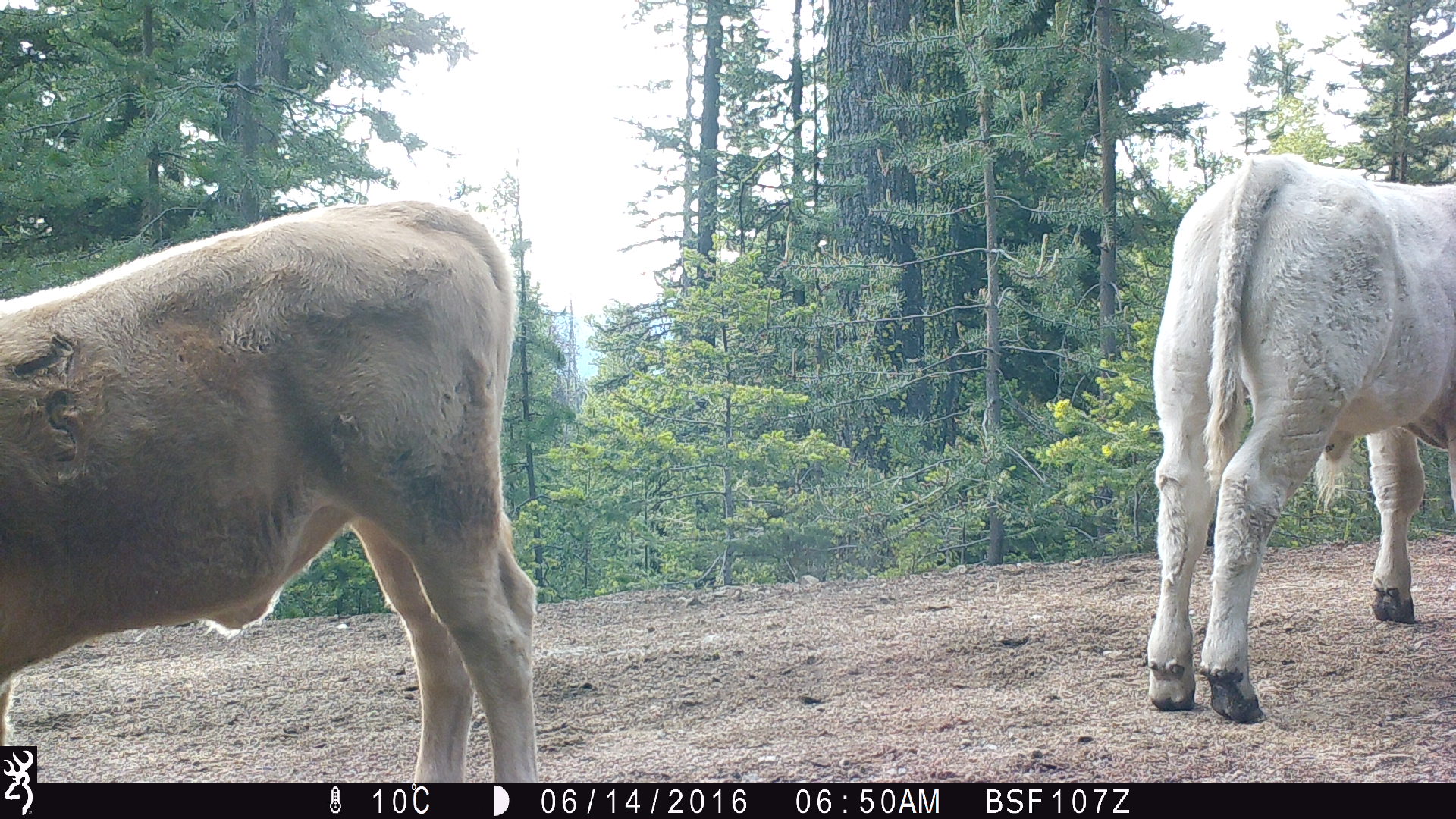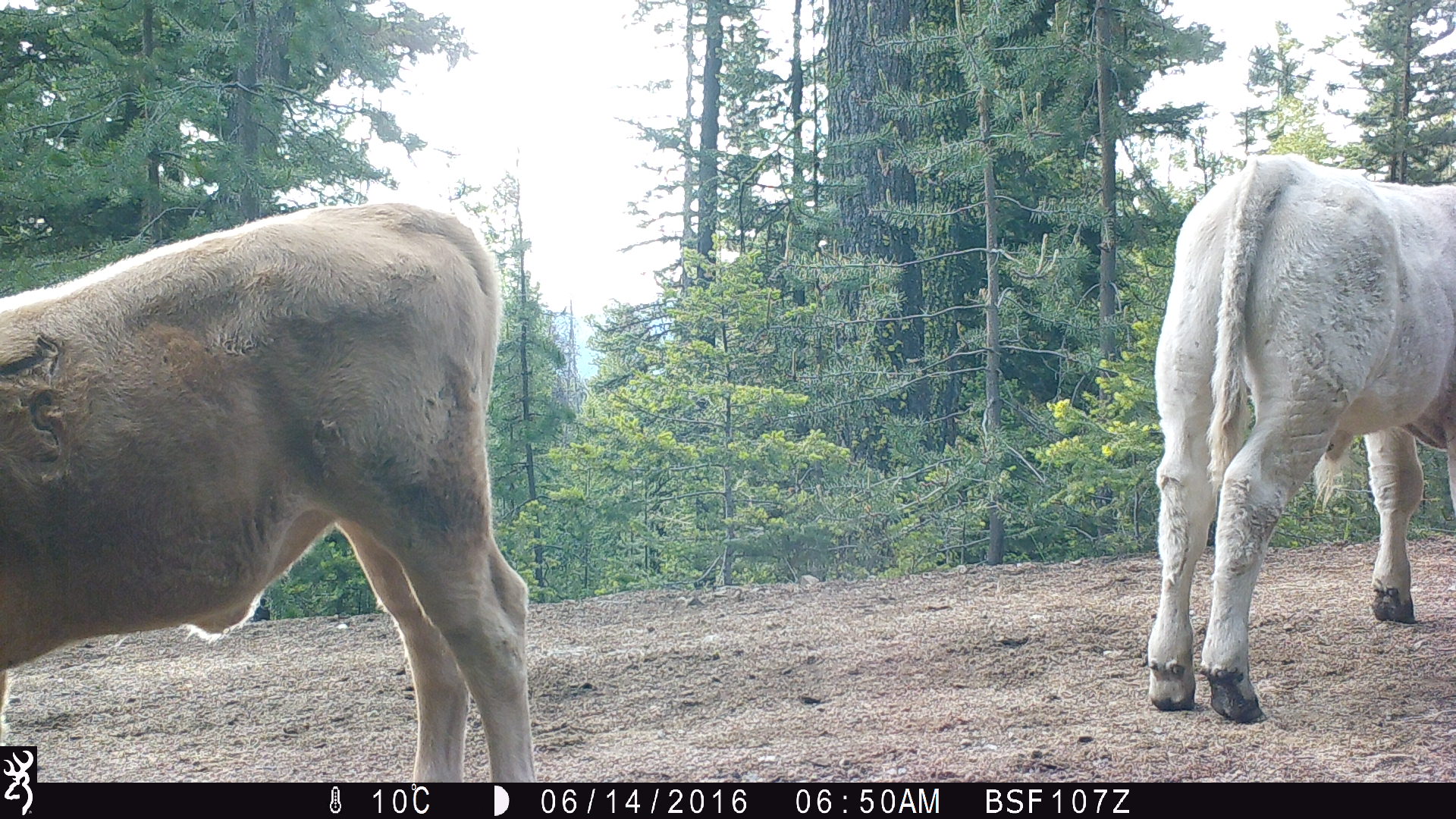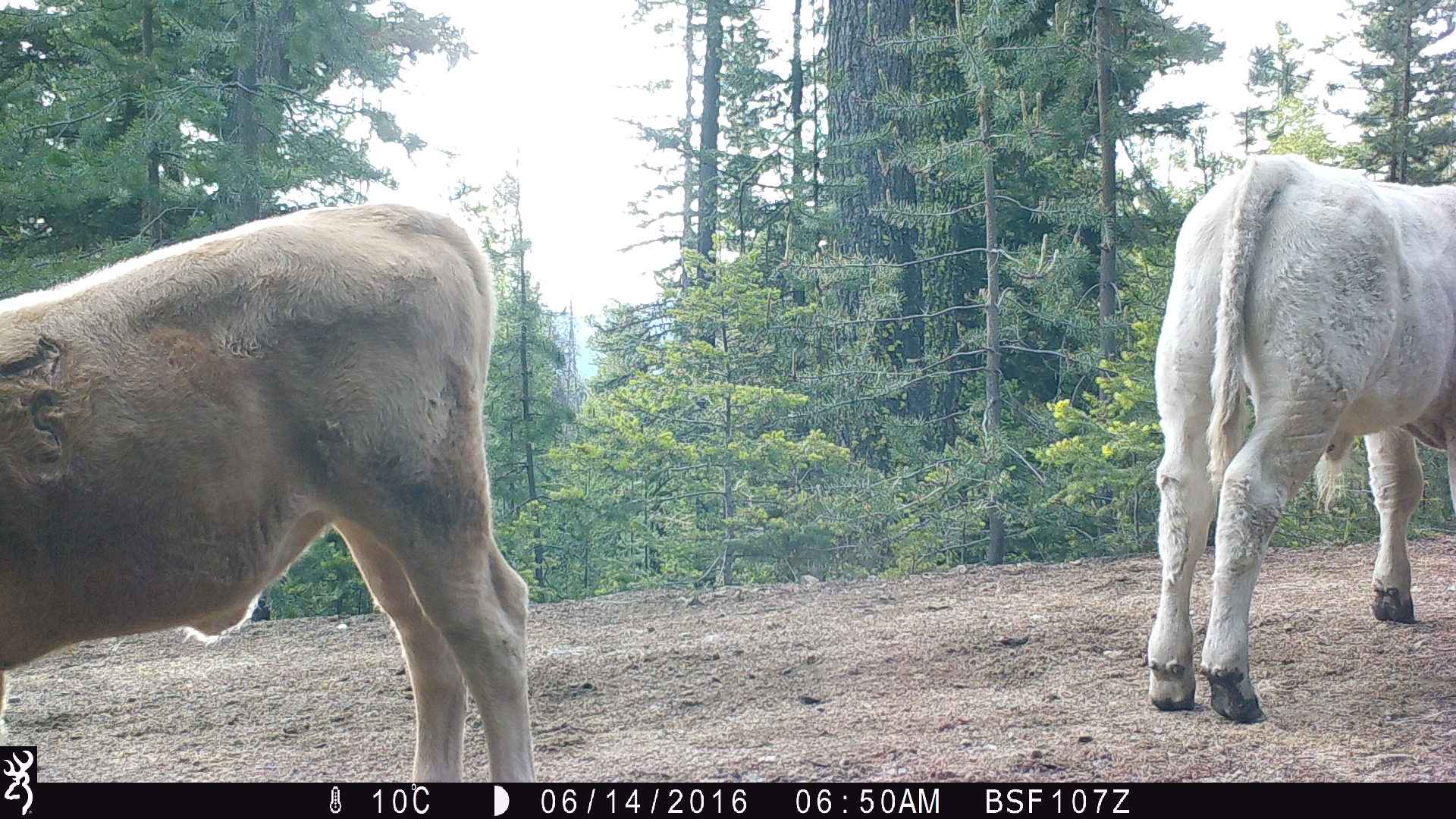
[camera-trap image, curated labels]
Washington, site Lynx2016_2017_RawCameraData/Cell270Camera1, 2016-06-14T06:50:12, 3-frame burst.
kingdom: Animalia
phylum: Chordata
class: Mammalia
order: Artiodactyla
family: Bovidae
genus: Bos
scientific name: Bos taurus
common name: domestic cattle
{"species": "domestic cattle (Bos taurus)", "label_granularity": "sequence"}